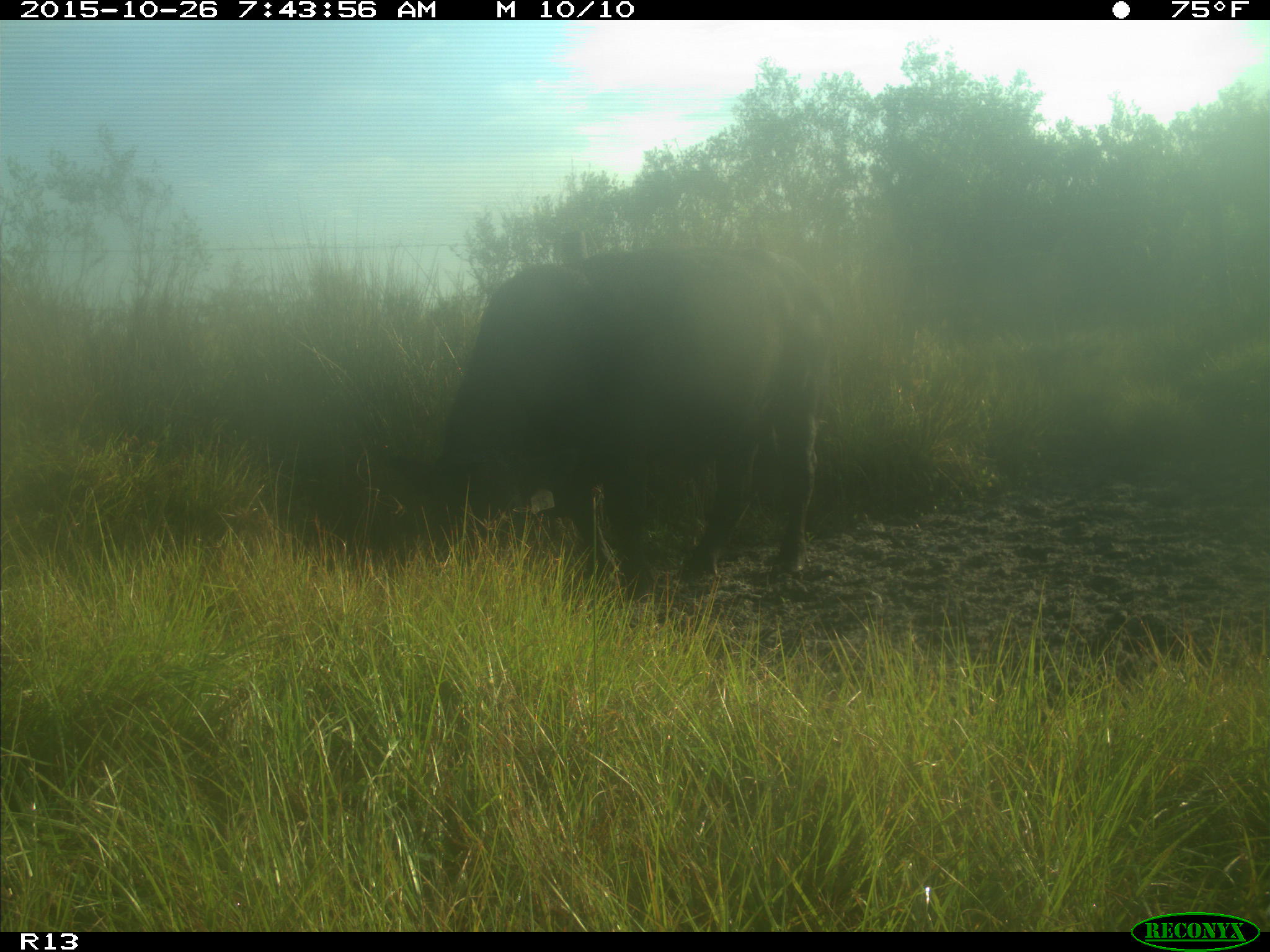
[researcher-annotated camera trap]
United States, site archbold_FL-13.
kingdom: Animalia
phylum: Chordata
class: Mammalia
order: Artiodactyla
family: Bovidae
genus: Bos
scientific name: Bos taurus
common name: domestic cow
Bos taurus (domestic cow).